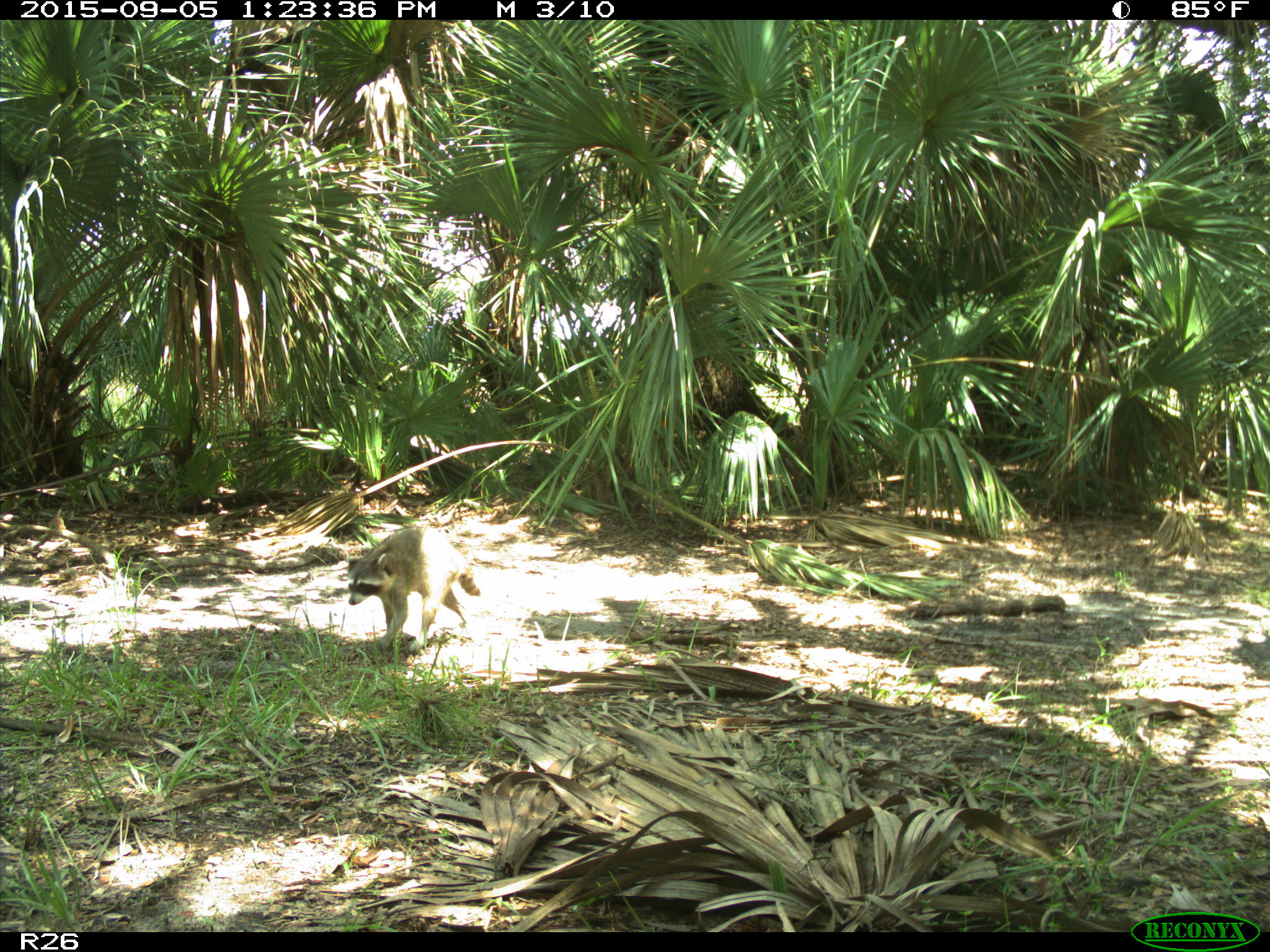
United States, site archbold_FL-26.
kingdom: Animalia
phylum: Chordata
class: Mammalia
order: Carnivora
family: Procyonidae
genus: Procyon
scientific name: Procyon lotor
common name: common raccoon